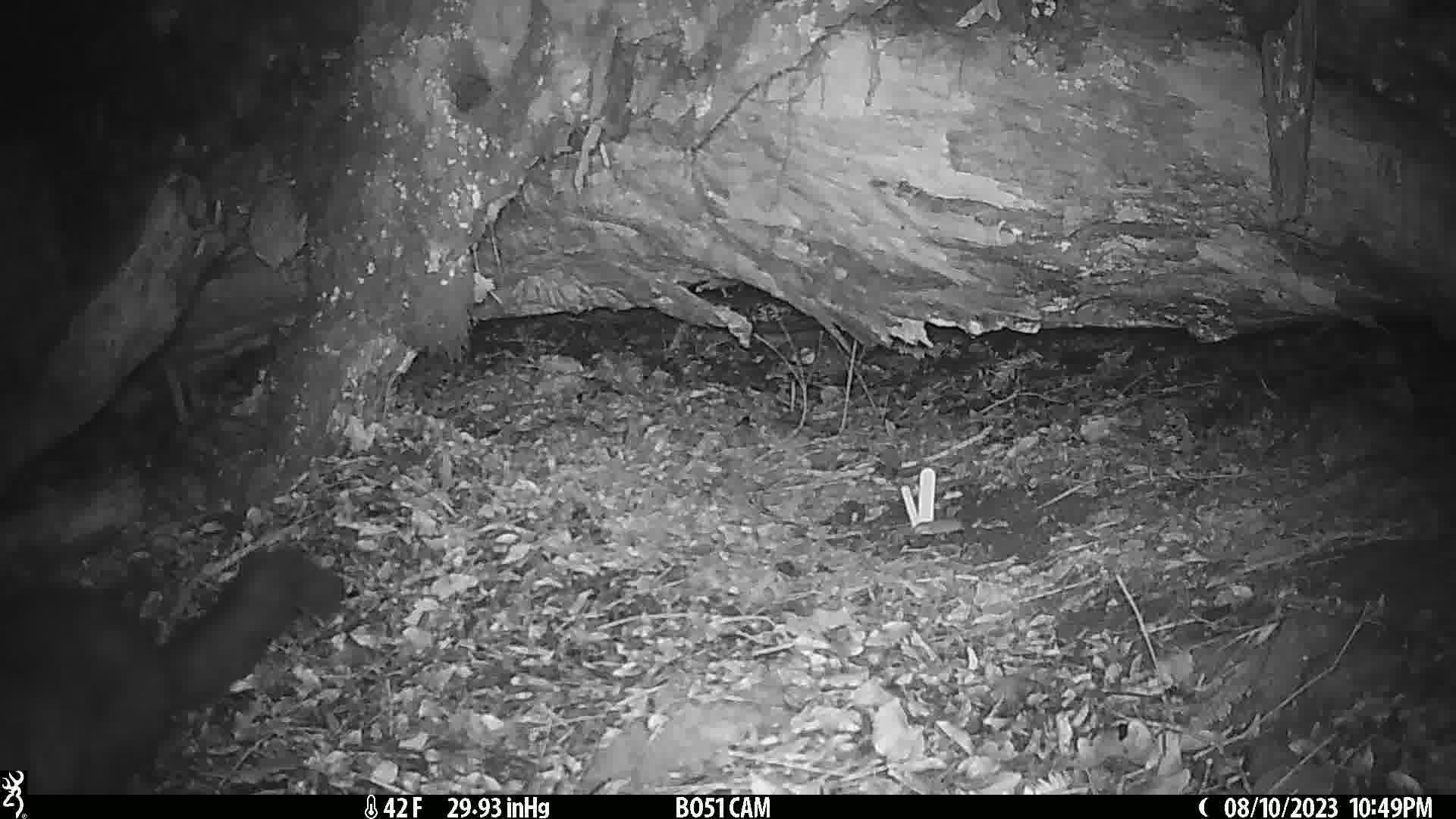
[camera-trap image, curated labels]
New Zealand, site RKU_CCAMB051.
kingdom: Animalia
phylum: Chordata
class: Mammalia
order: Diprotodontia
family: Phalangeridae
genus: Trichosurus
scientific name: Trichosurus vulpecula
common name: common brushtail possum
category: possum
Possum (common brushtail possum) (Trichosurus vulpecula).